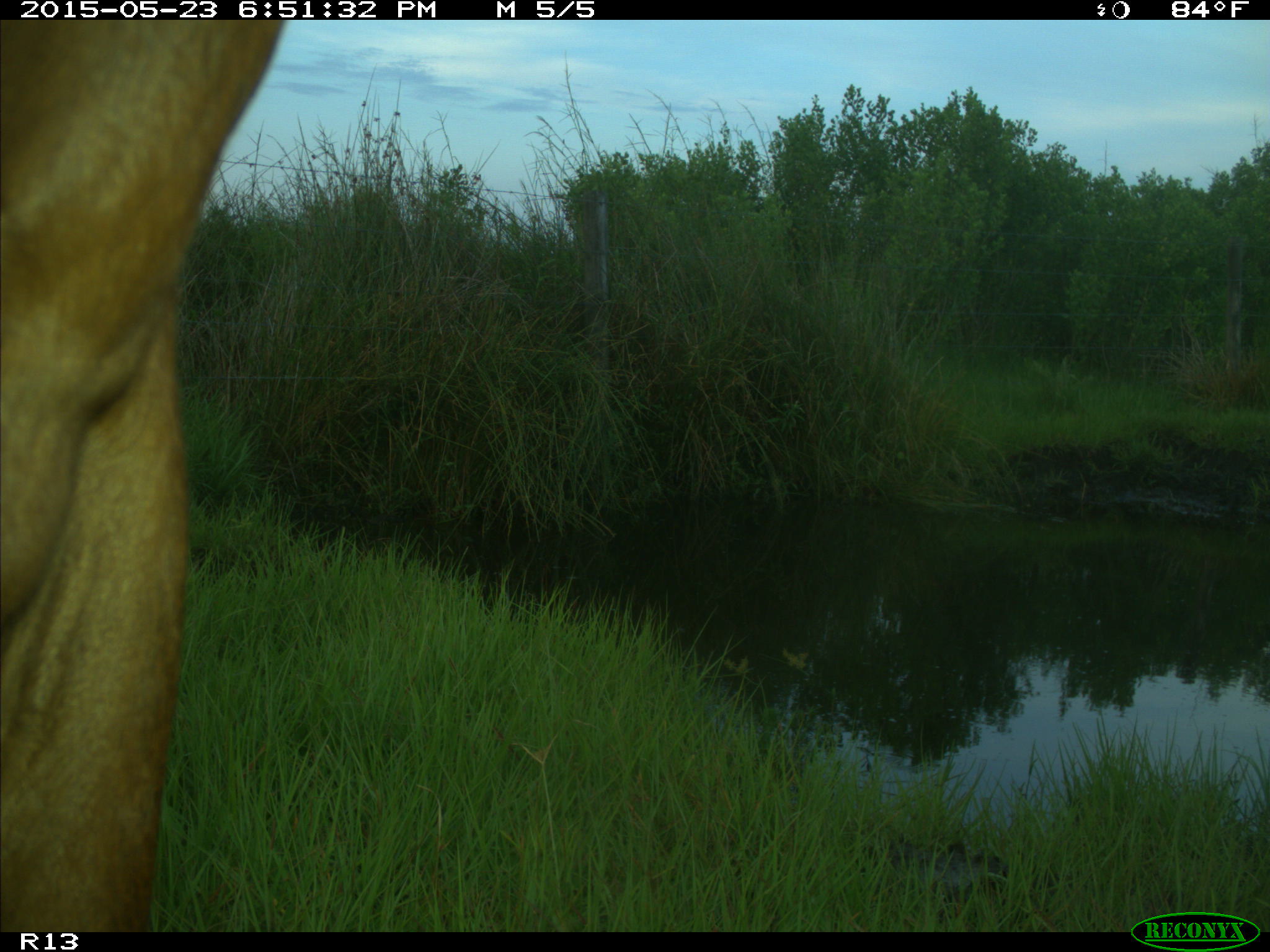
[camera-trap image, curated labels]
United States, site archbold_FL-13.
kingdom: Animalia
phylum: Chordata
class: Mammalia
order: Artiodactyla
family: Bovidae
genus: Bos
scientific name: Bos taurus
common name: domestic cow